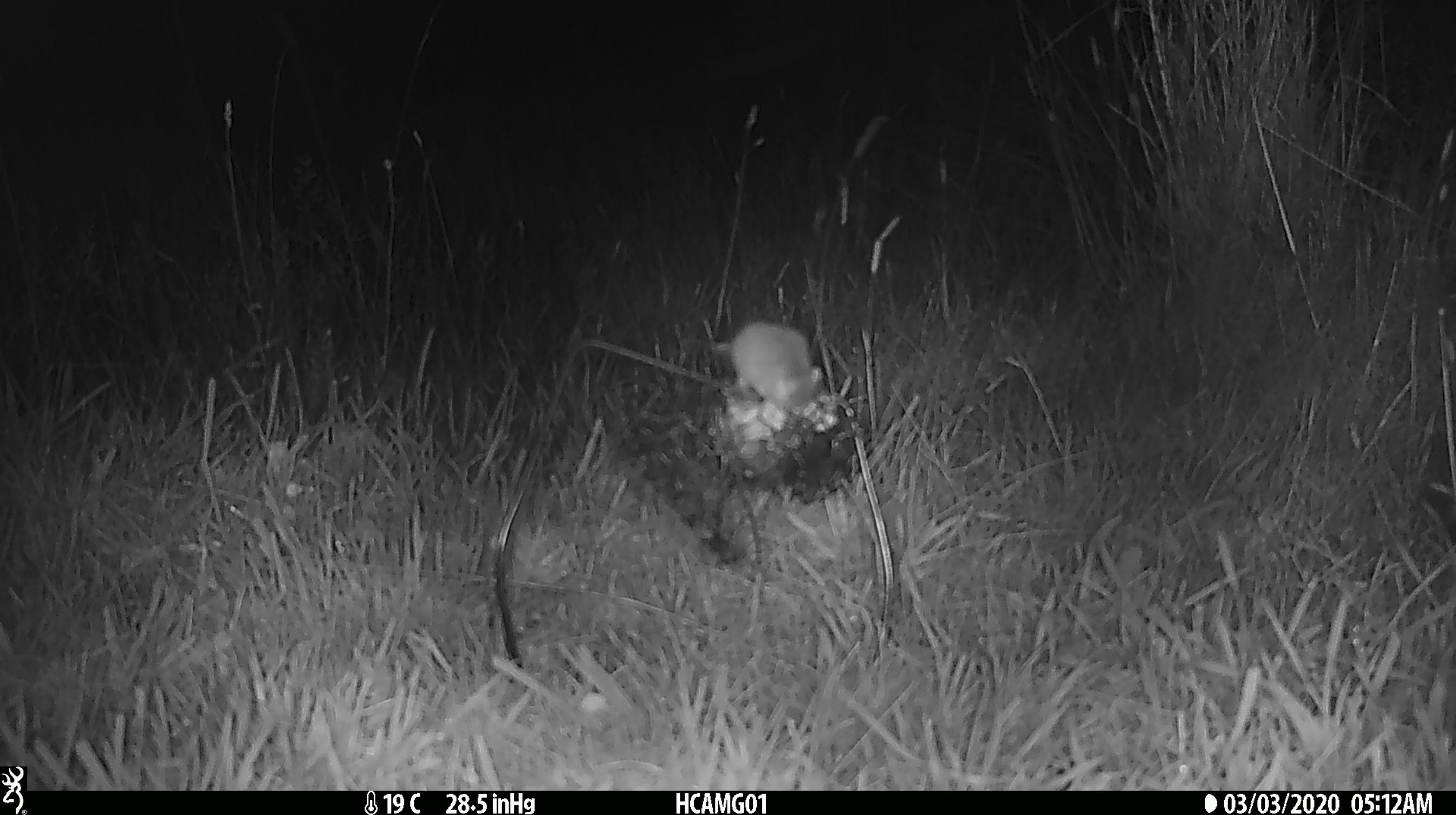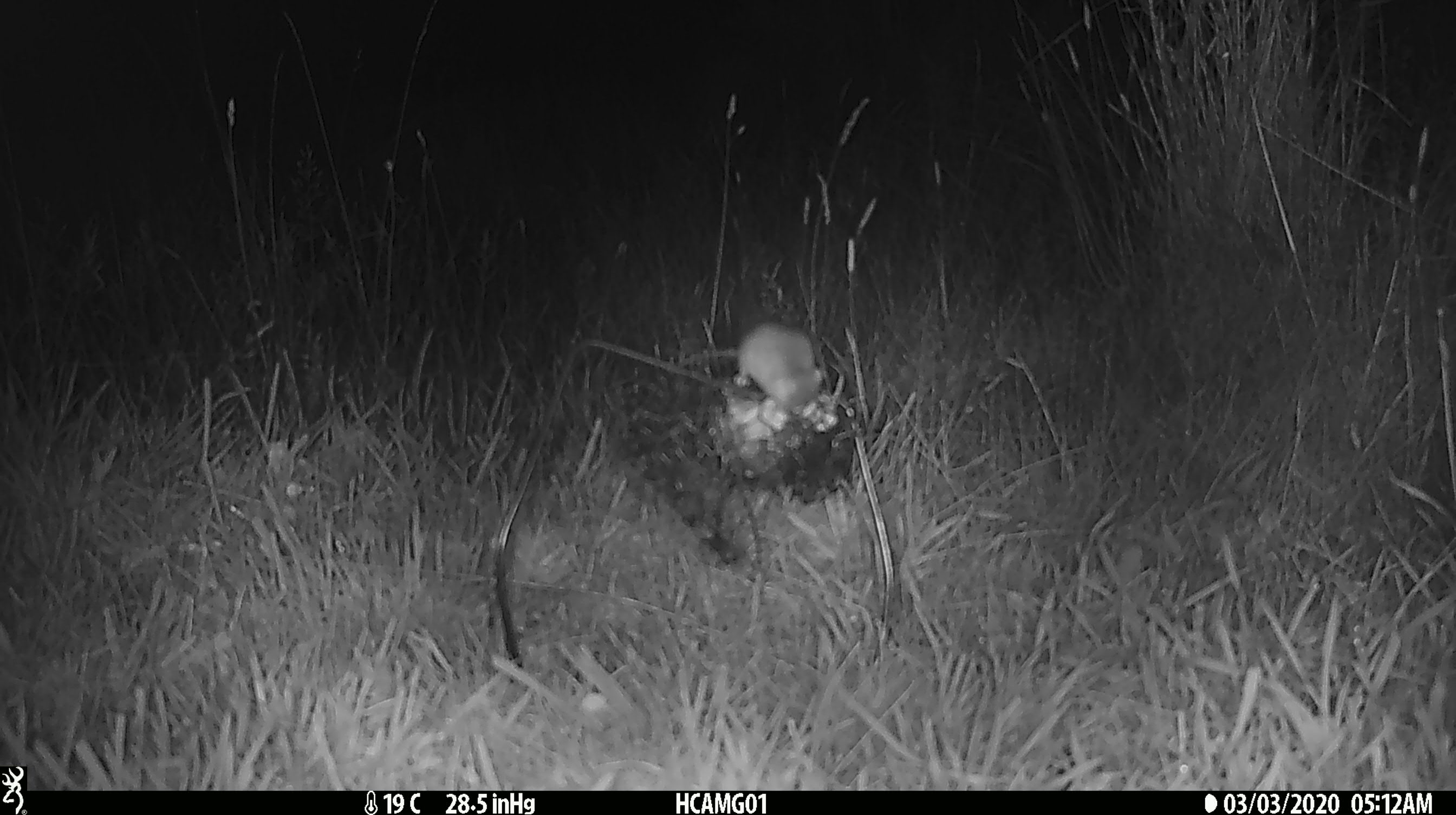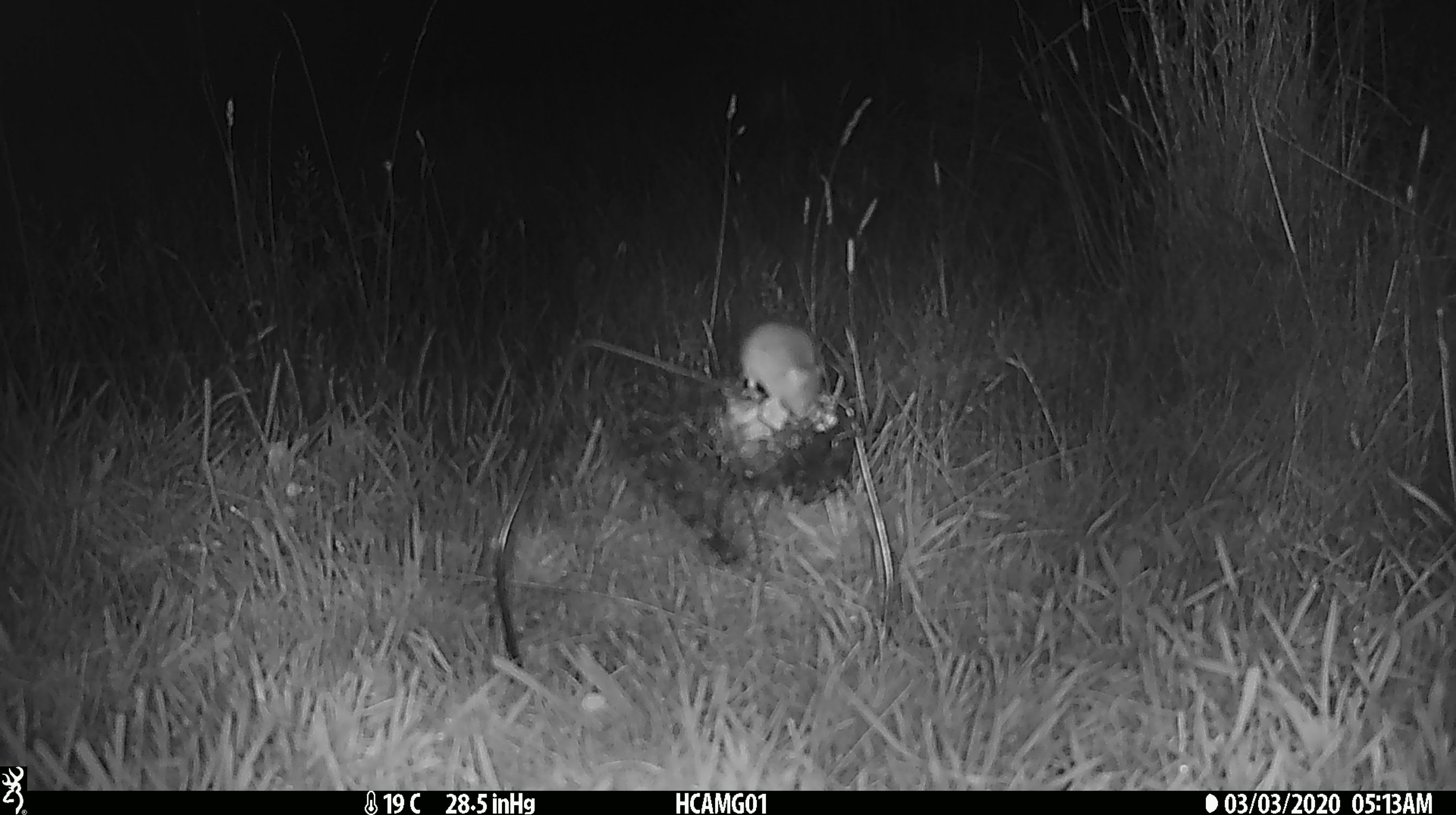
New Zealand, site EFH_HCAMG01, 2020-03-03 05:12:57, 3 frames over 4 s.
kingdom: Animalia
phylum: Chordata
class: Mammalia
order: Rodentia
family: Muridae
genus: Mus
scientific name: Mus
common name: mouse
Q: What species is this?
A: Mouse (Mus).